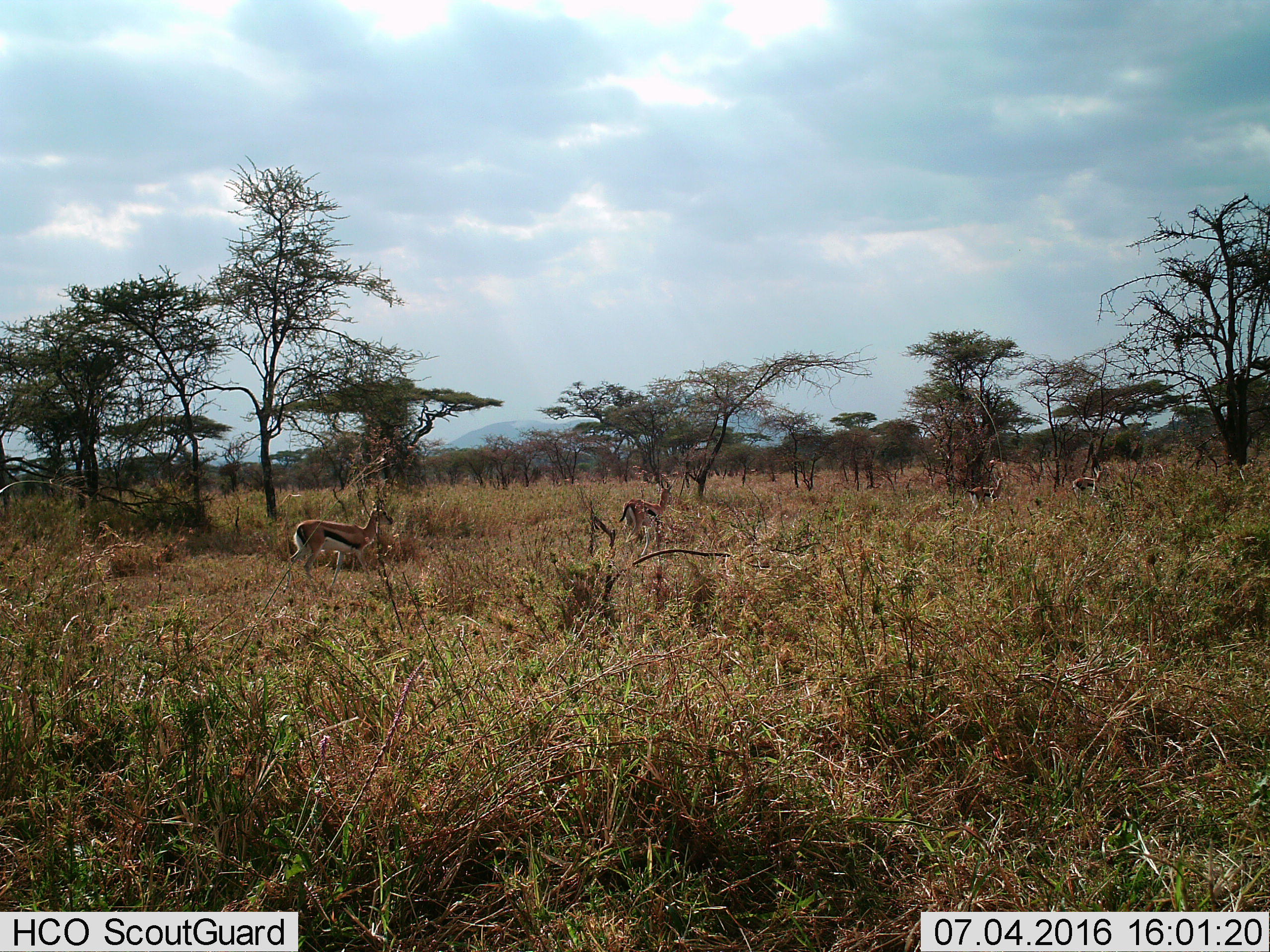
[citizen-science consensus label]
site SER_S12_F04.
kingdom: Animalia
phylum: Chordata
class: Mammalia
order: Artiodactyla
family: Bovidae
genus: Eudorcas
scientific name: Eudorcas thomsonii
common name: thomson's gazelle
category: gazellethomsons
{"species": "gazellethomsons (thomson's gazelle) (Eudorcas thomsonii)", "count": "4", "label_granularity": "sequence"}